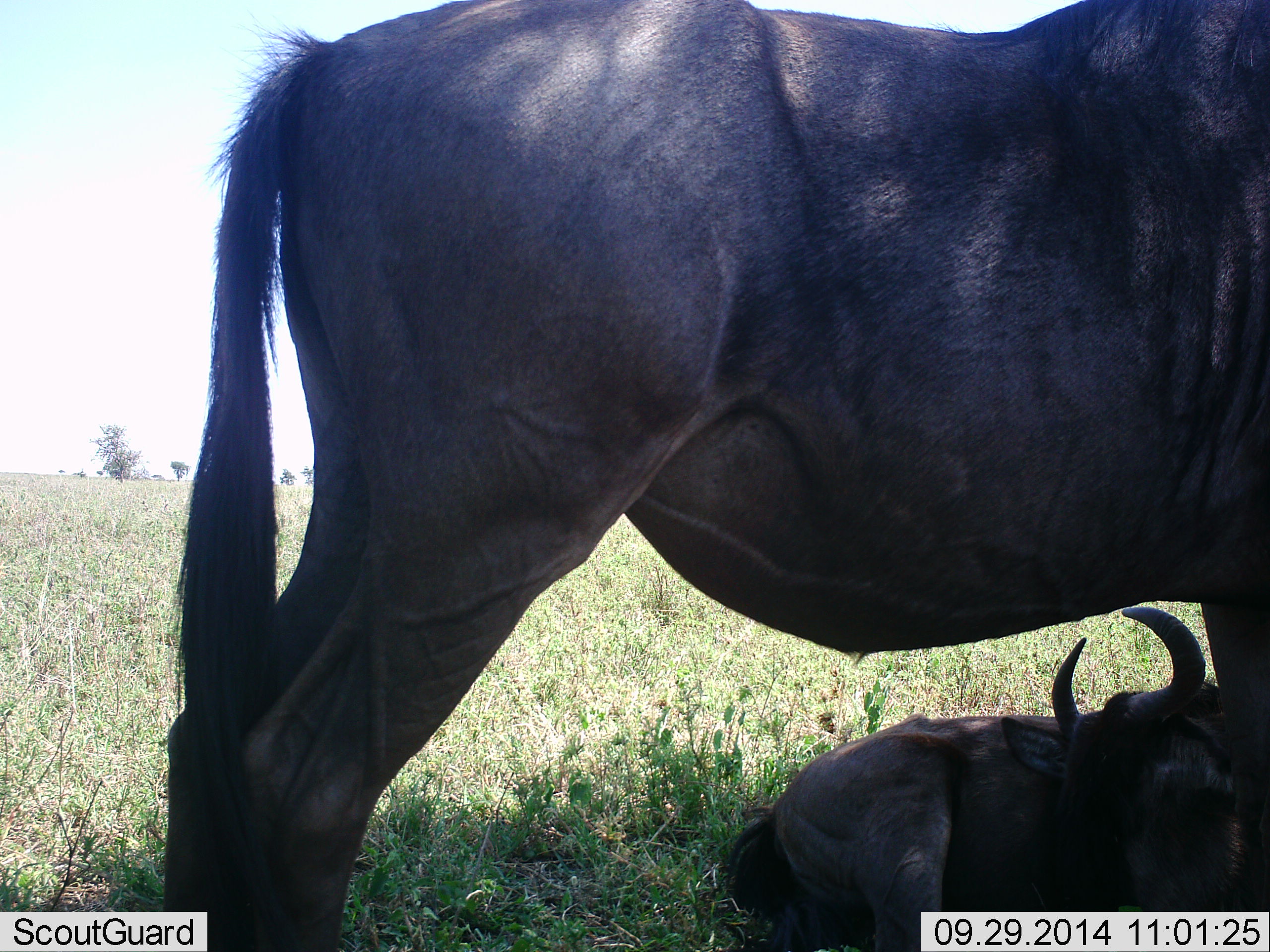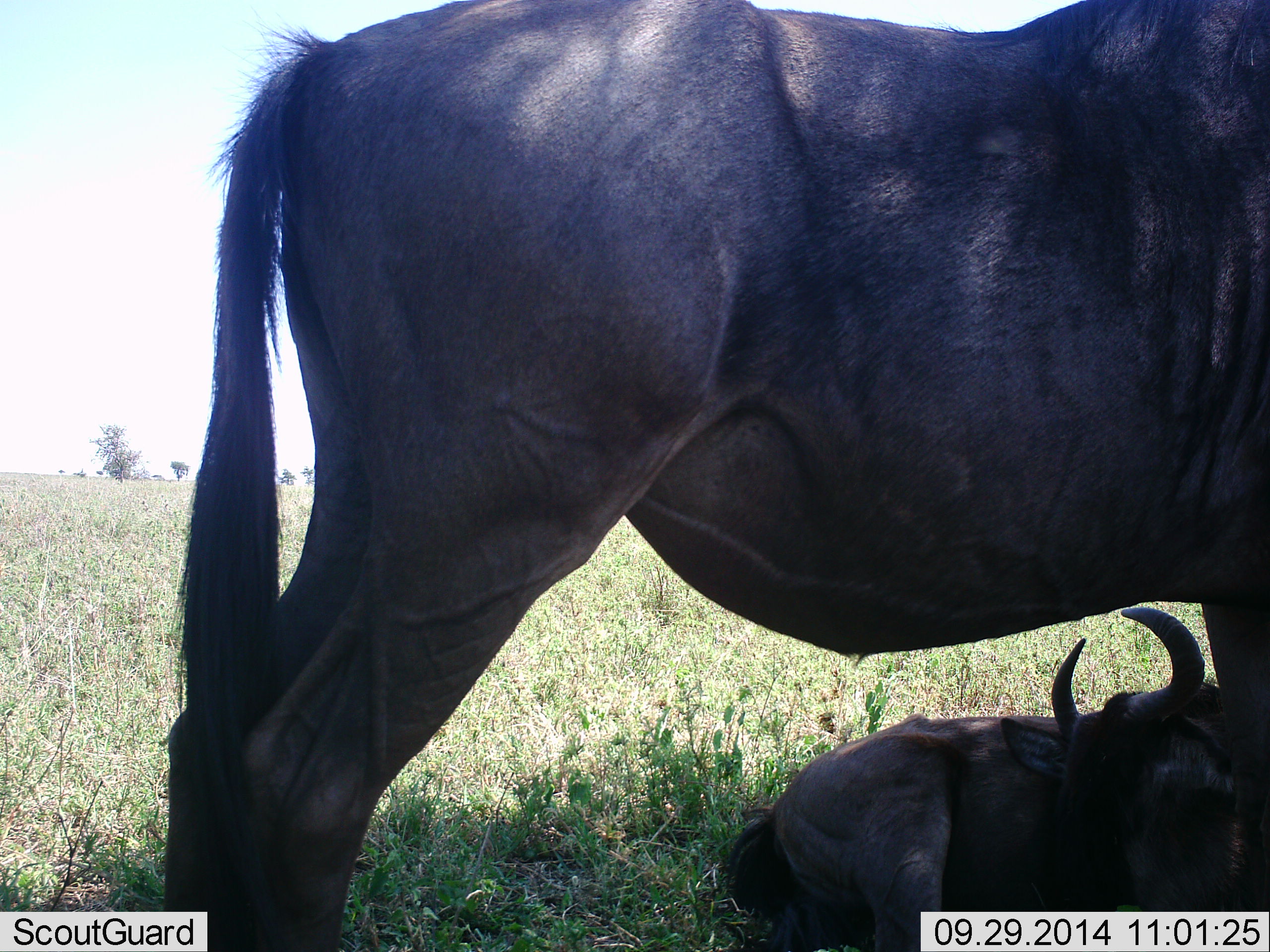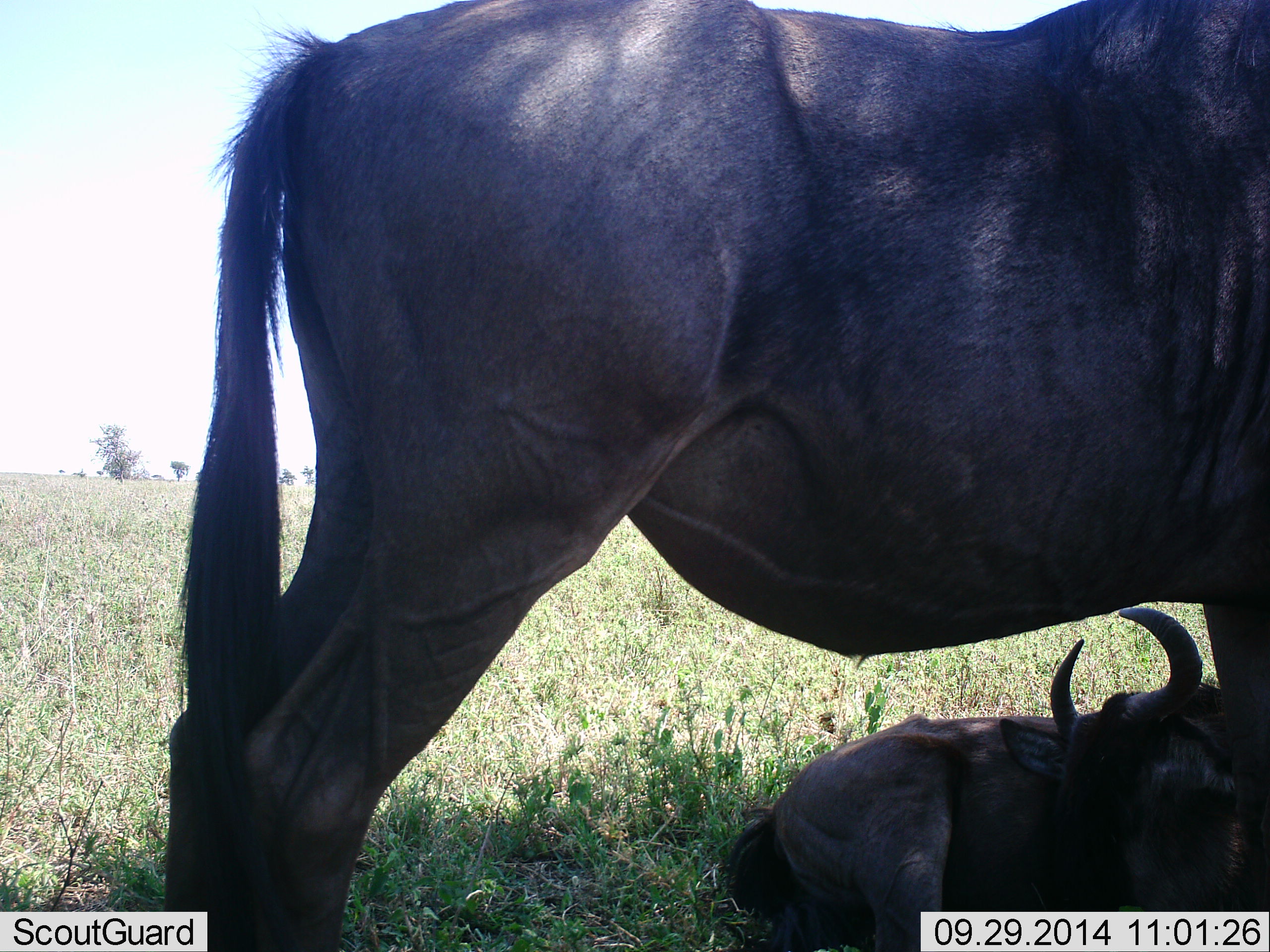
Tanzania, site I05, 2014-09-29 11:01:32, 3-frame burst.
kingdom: Animalia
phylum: Chordata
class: Mammalia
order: Artiodactyla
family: Bovidae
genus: Connochaetes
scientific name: Connochaetes taurinus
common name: blue wildebeest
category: wildebeest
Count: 2.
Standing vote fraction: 80%.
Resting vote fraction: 100%.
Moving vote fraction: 0%.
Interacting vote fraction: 10%.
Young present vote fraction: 10%.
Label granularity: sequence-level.